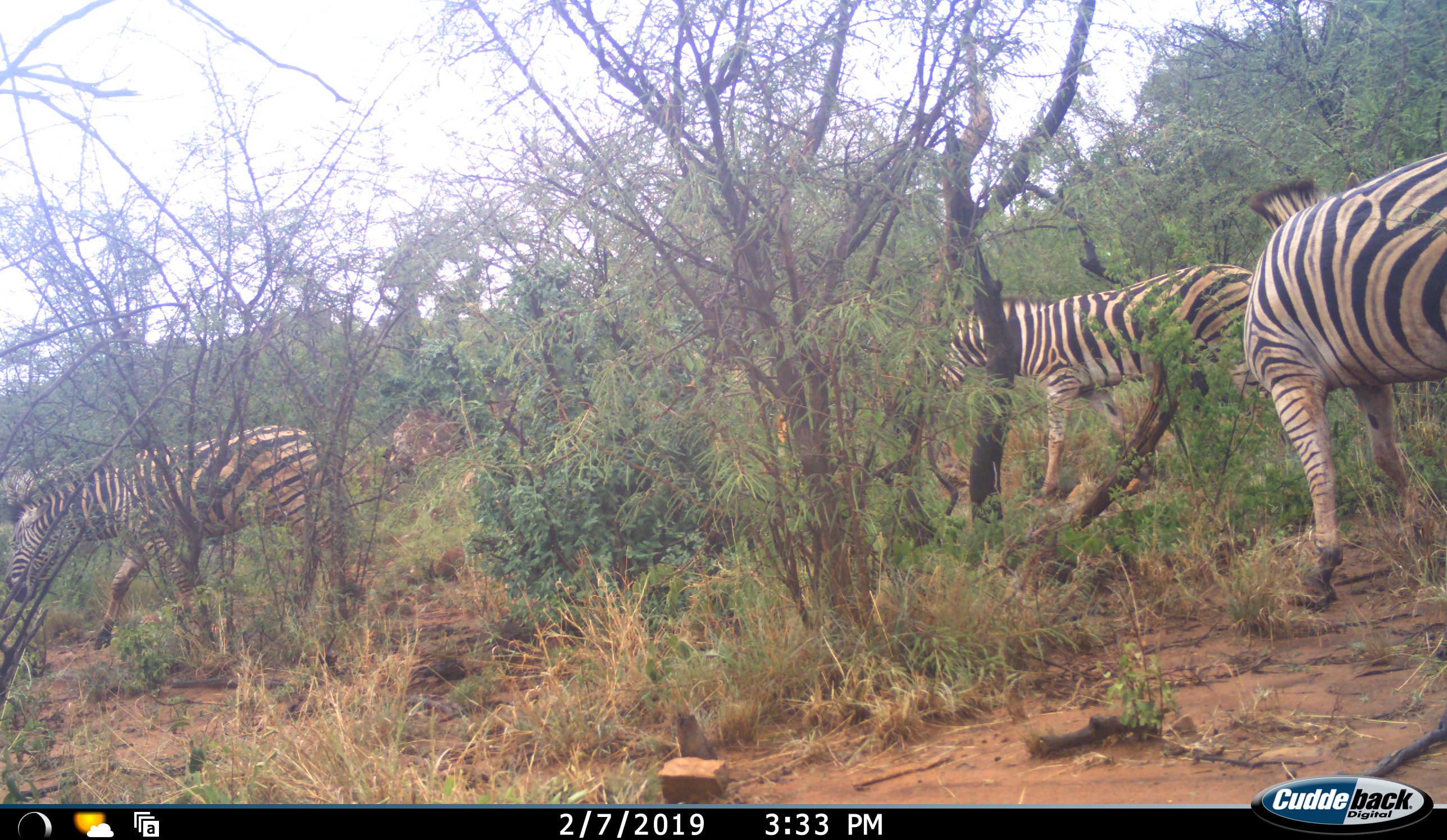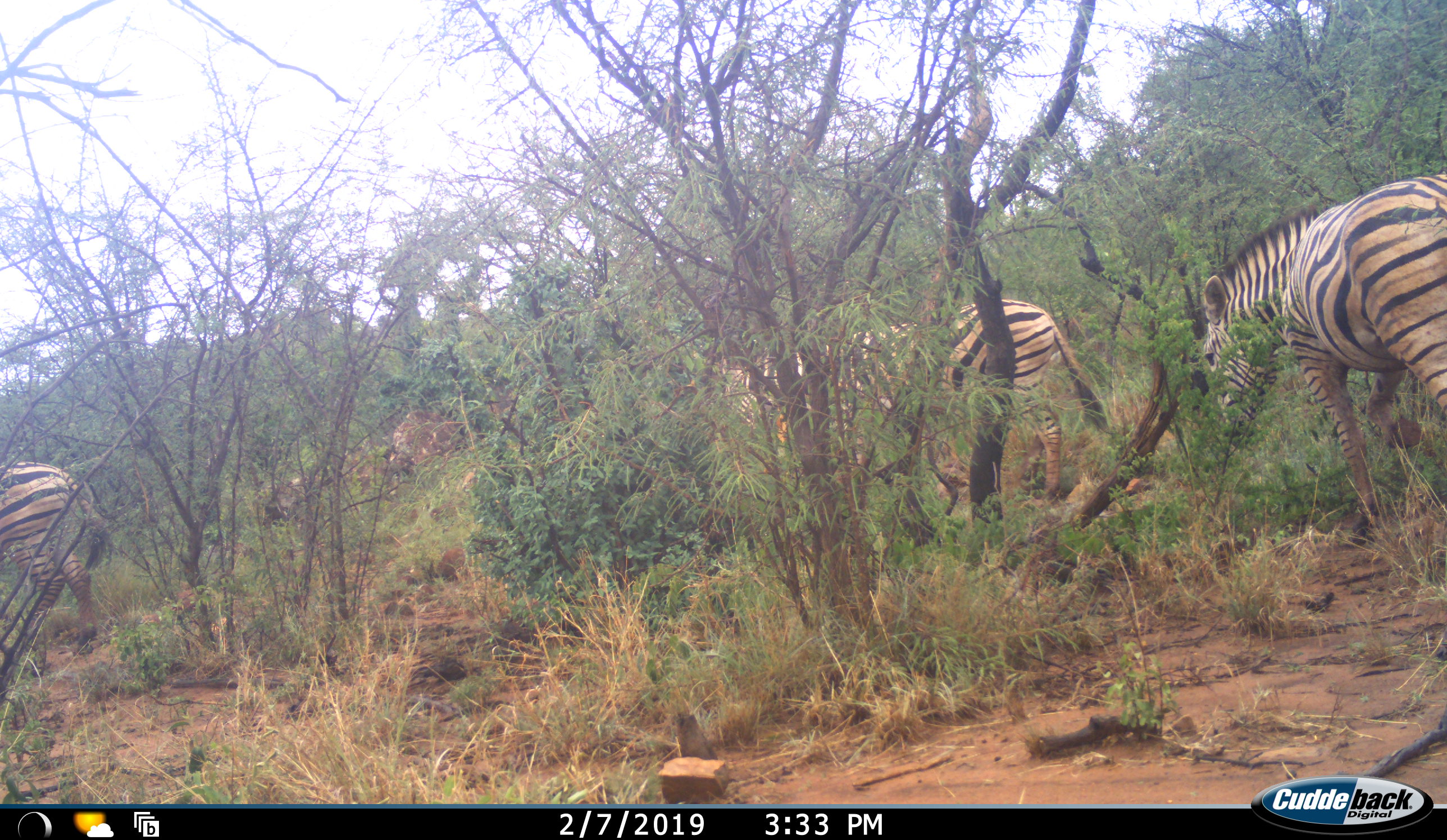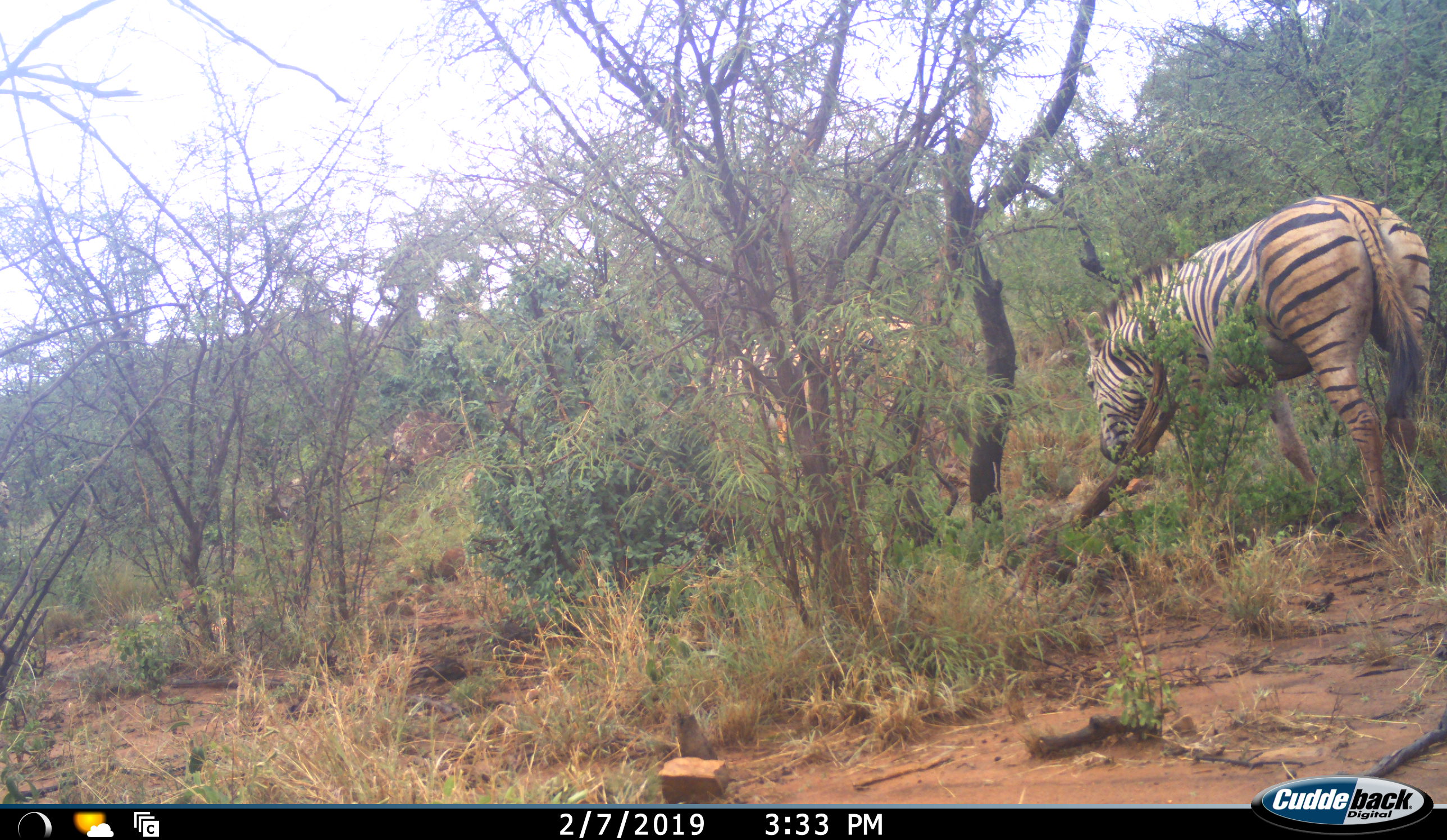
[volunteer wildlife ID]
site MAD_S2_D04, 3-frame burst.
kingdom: Animalia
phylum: Chordata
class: Mammalia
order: Perissodactyla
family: Equidae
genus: Equus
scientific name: Equus quagga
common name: plains zebra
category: zebraplains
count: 3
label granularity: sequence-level